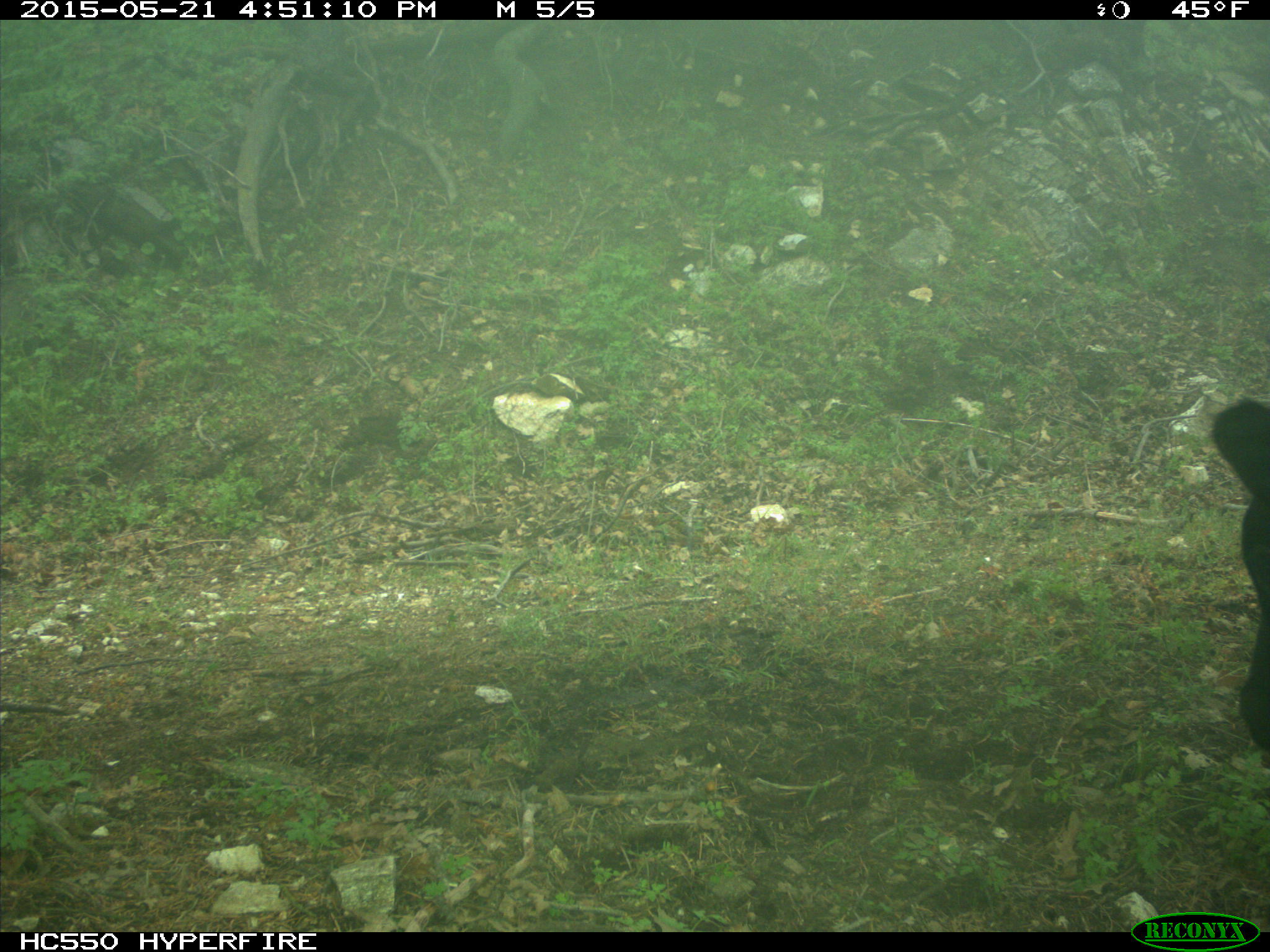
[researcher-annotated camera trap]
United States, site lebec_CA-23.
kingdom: Animalia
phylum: Chordata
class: Mammalia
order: Artiodactyla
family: Bovidae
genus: Bos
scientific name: Bos taurus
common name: domestic cow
Bos taurus (domestic cow).